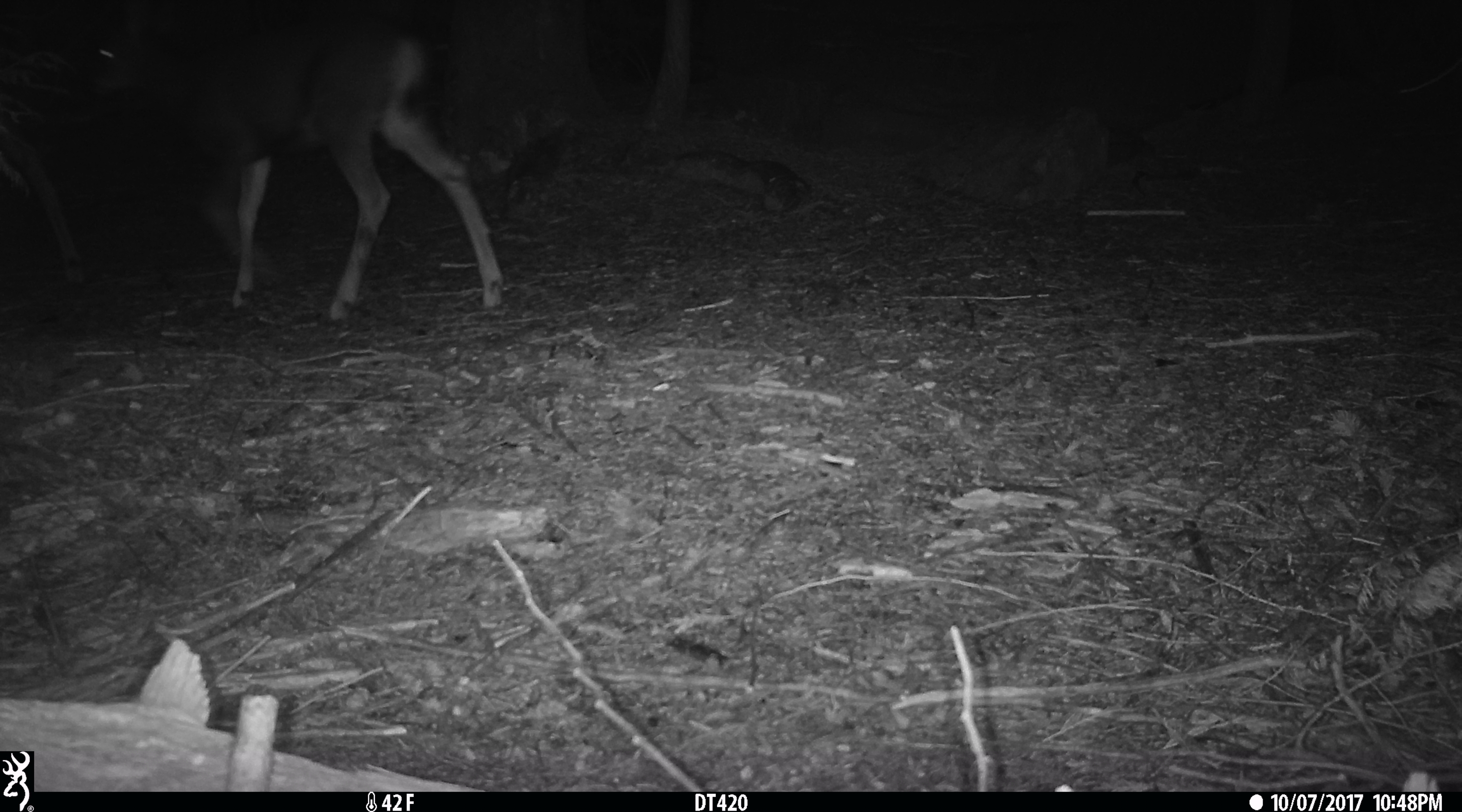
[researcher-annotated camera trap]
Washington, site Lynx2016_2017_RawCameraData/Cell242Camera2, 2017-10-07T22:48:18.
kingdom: Animalia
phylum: Chordata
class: Mammalia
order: Artiodactyla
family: Cervidae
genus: Odocoileus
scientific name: Odocoileus hemionus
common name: mule deer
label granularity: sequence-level